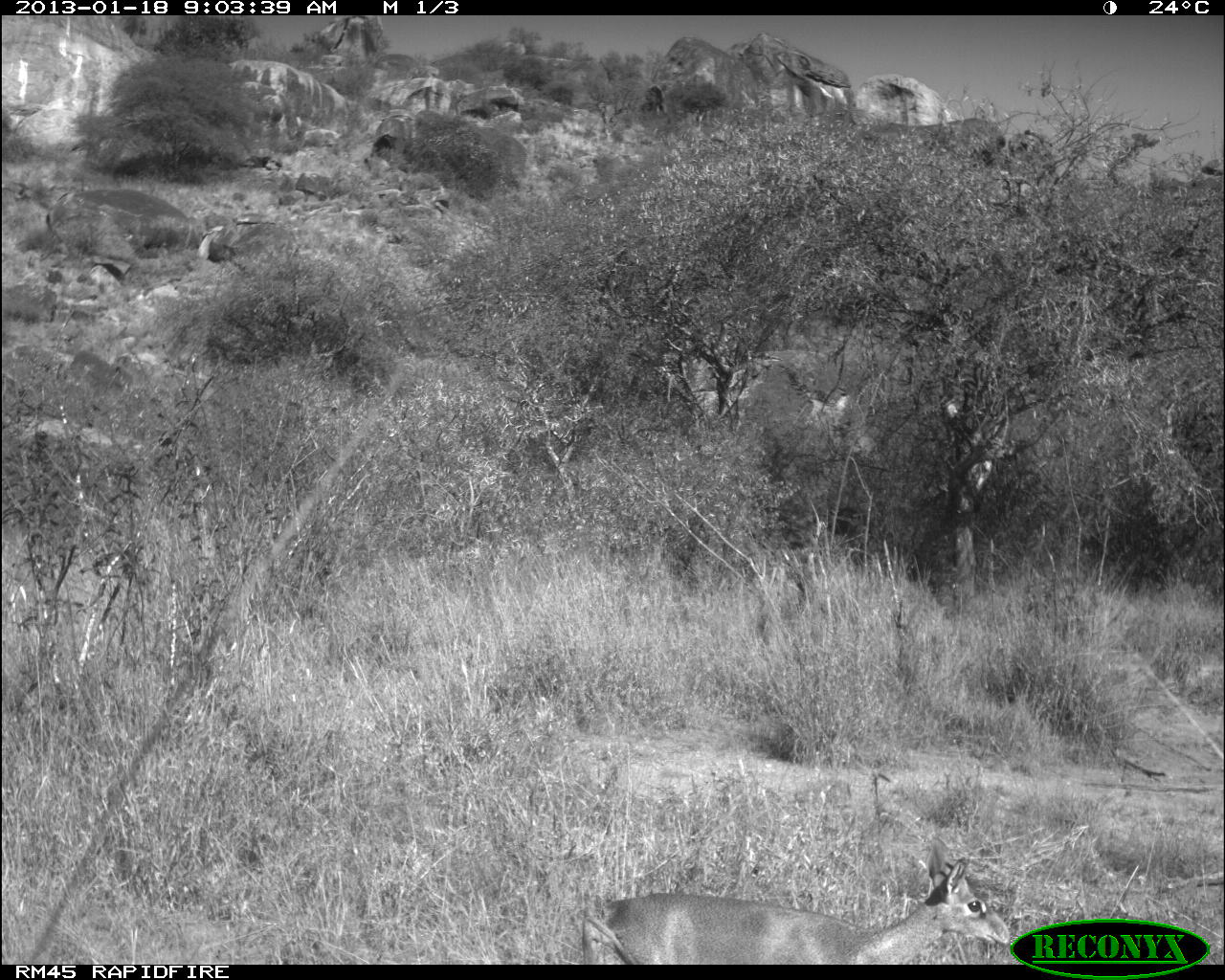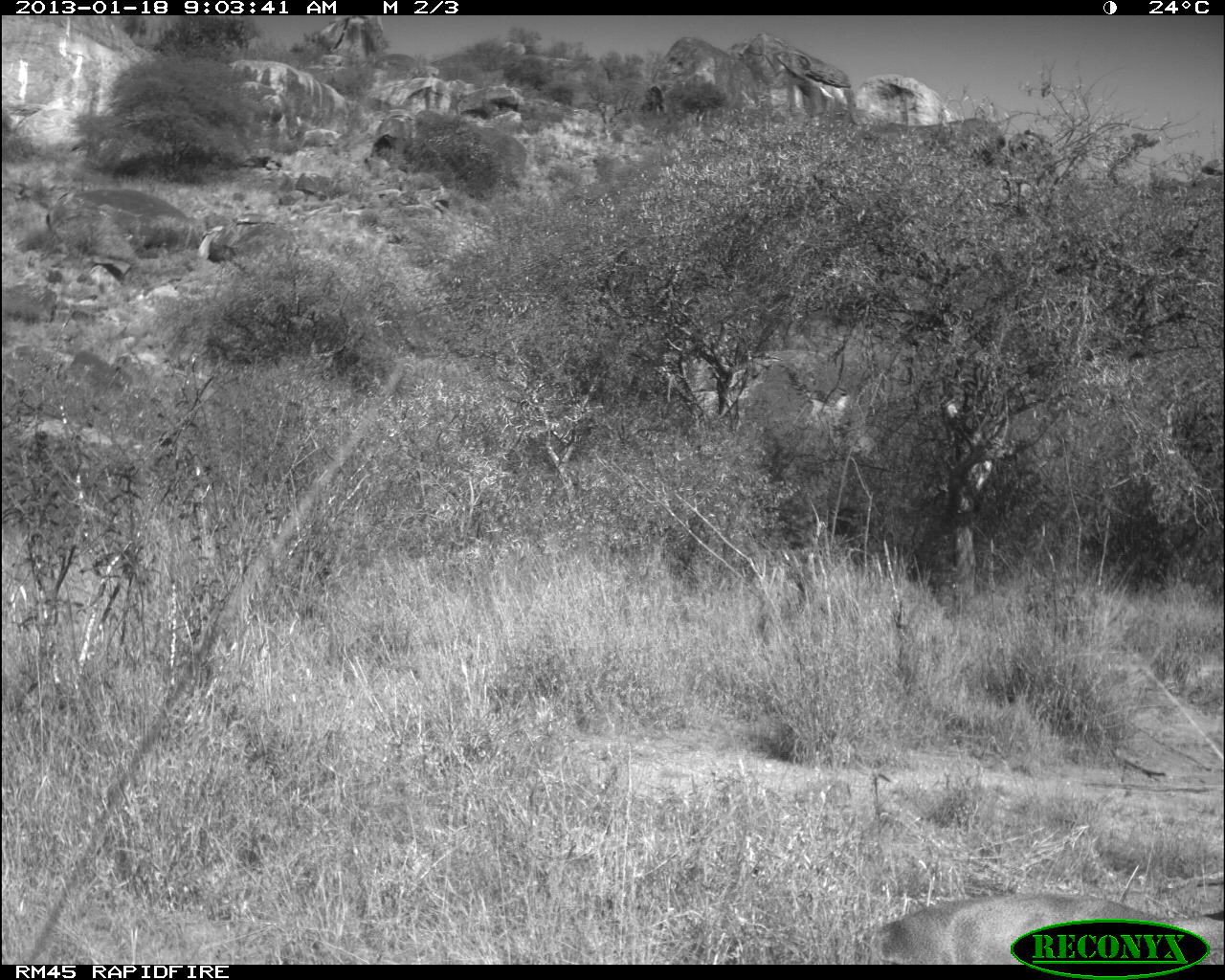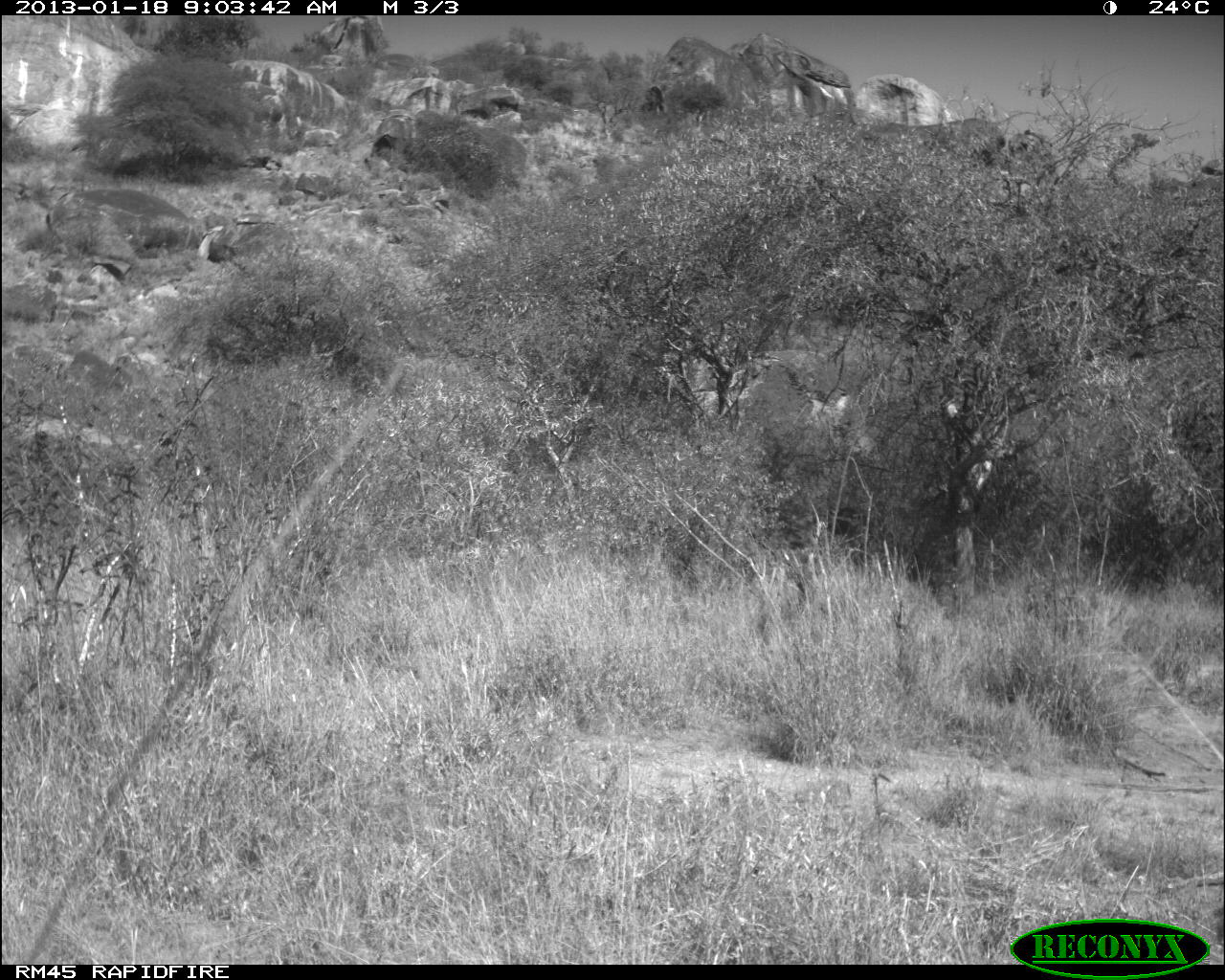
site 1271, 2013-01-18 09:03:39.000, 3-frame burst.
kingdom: Animalia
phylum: Chordata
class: Mammalia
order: Artiodactyla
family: Bovidae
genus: Madoqua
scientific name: Madoqua guentheri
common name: günther's dik-dik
Madoqua guentheri (günther's dik-dik), count 1.